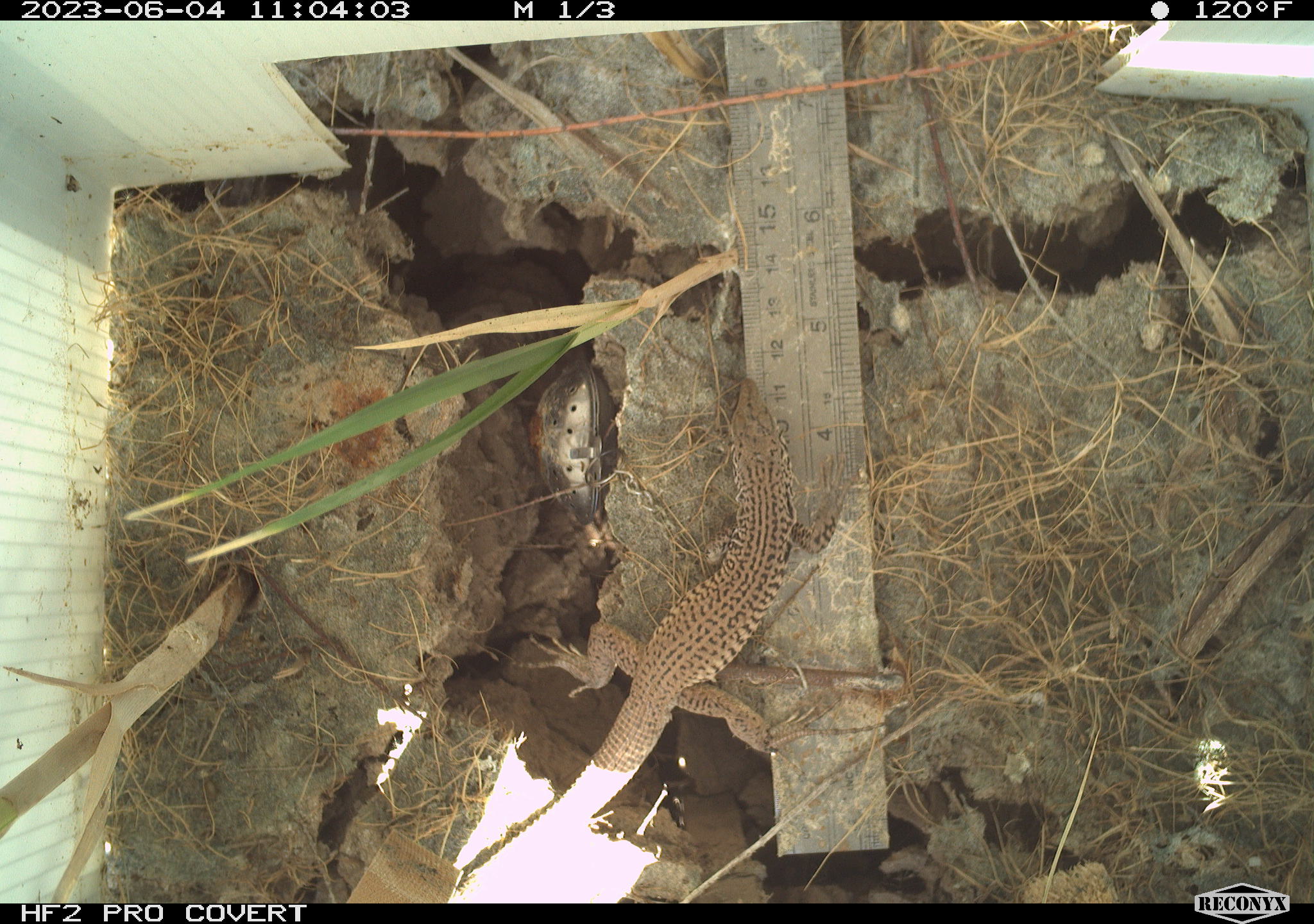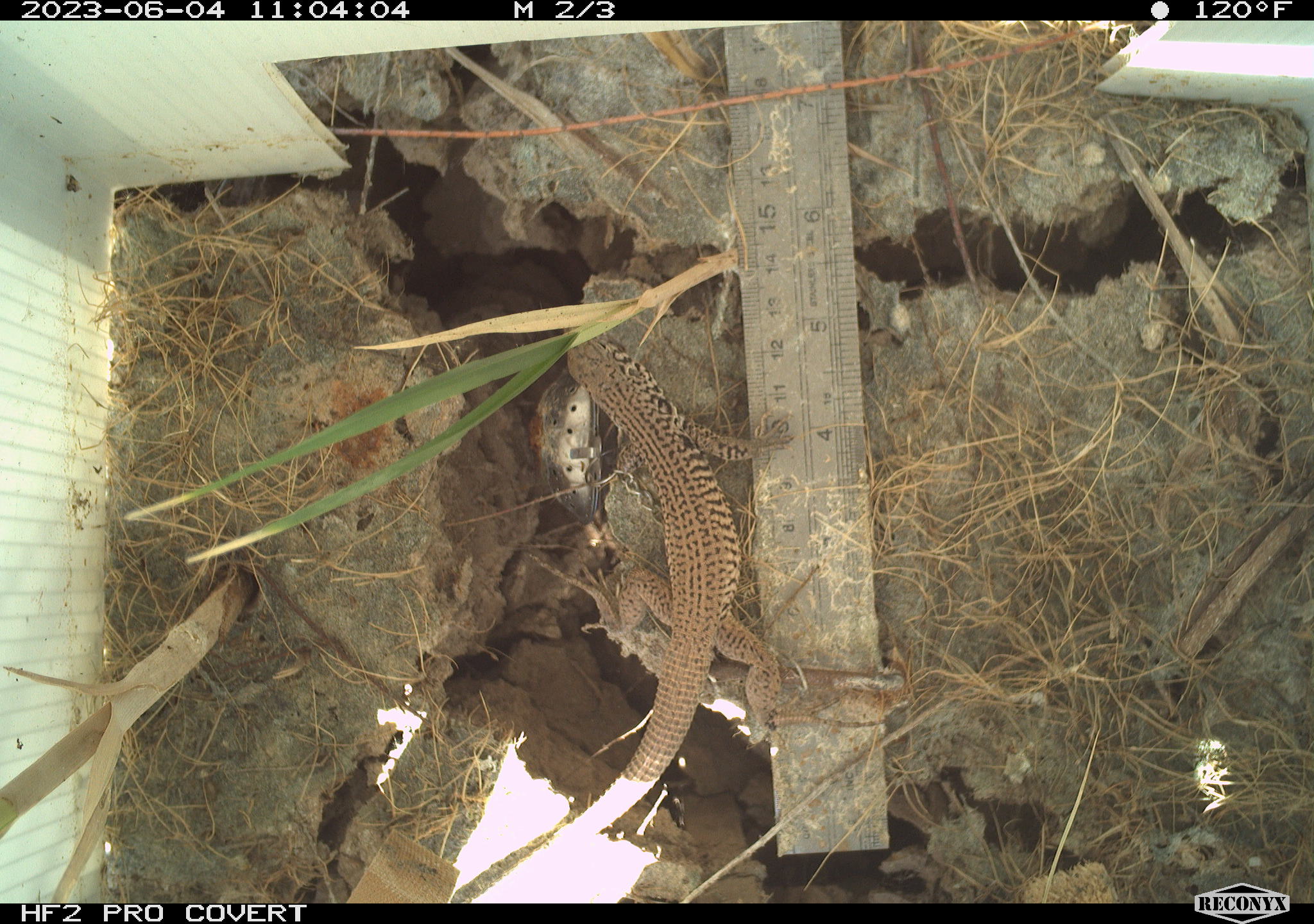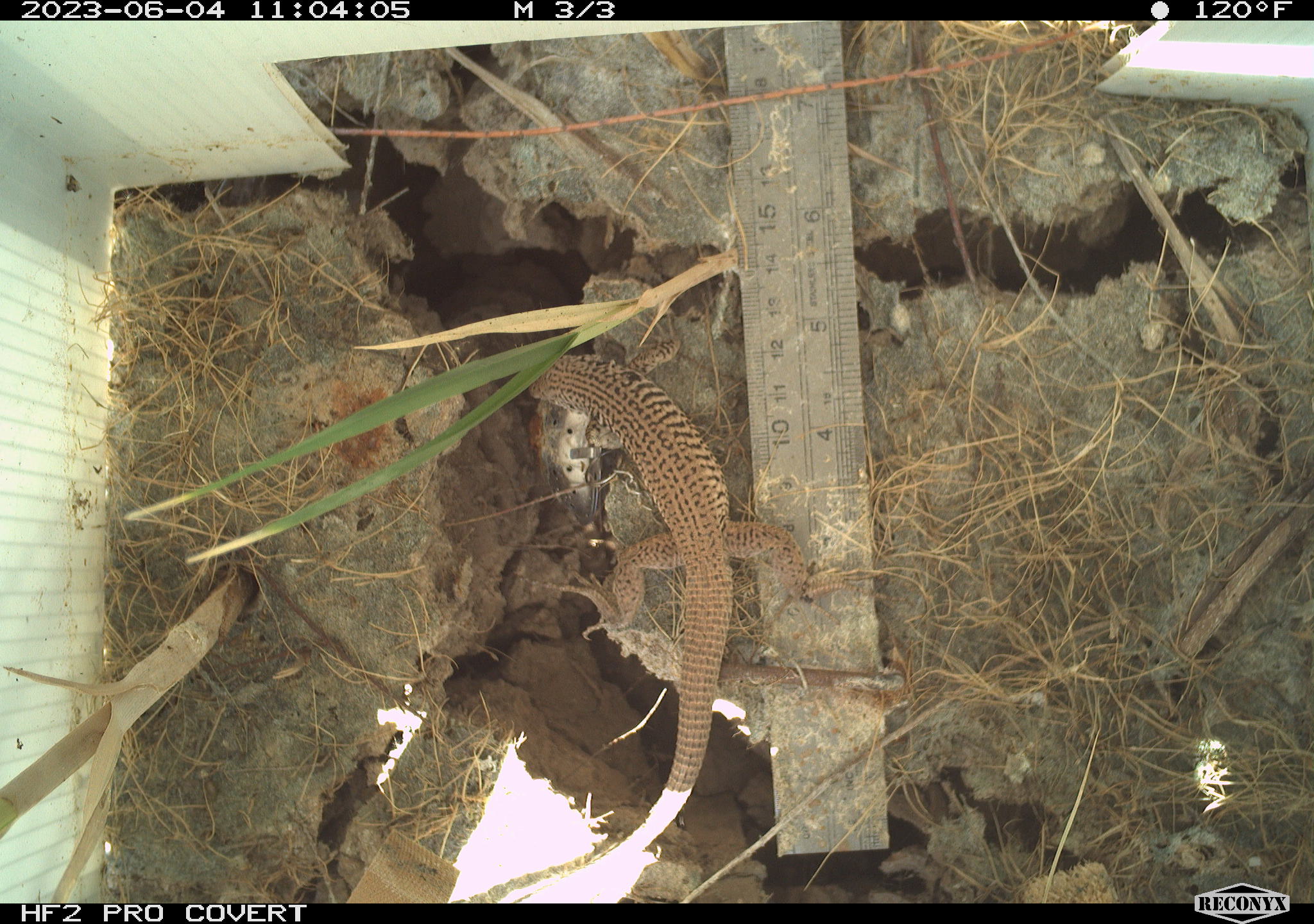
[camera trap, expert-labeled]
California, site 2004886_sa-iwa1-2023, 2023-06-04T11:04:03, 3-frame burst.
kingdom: Animalia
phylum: Chordata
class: Reptilia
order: Squamata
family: Teiidae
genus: Aspidoscelis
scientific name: Aspidoscelis tigris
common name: western whiptail